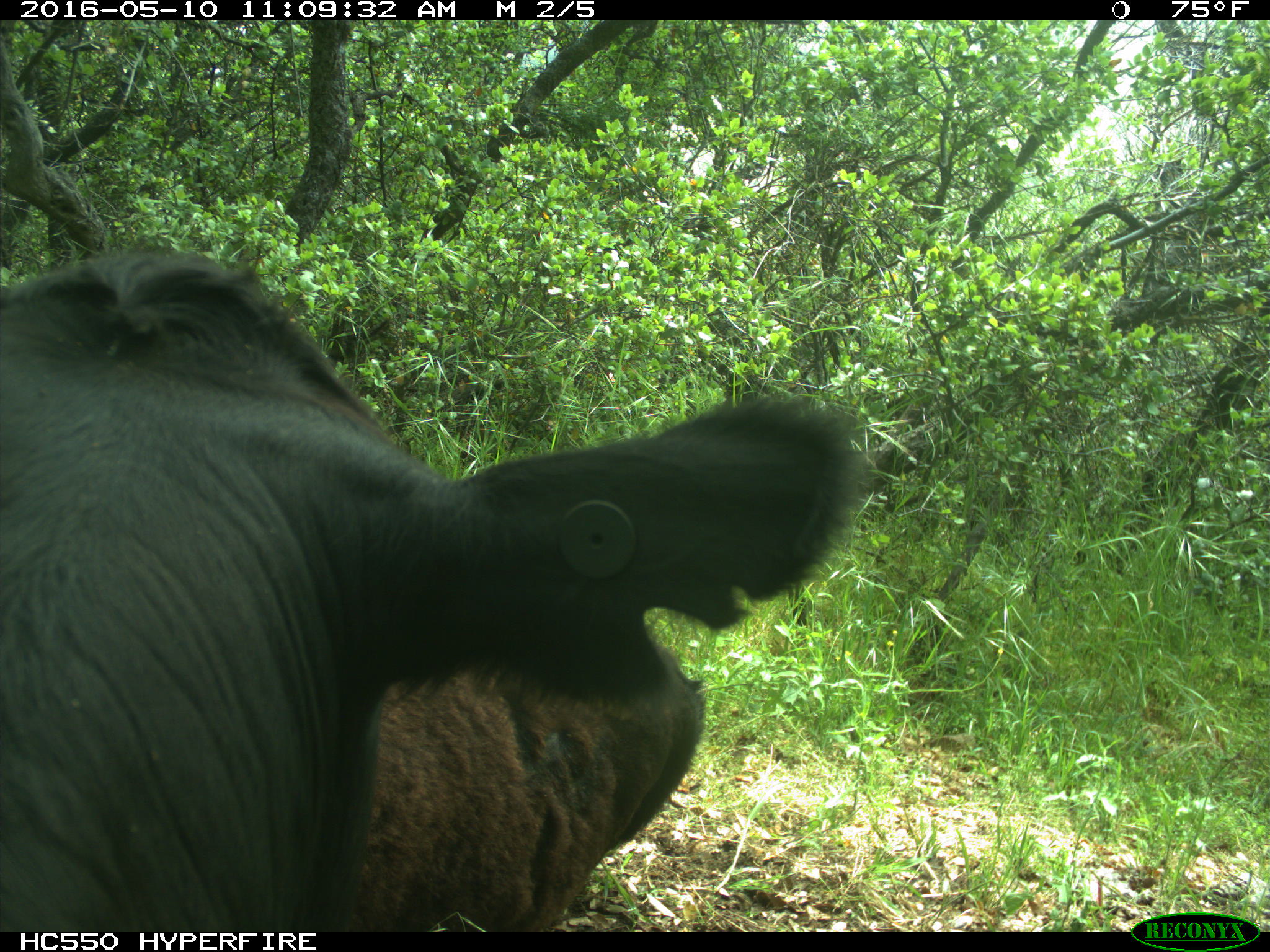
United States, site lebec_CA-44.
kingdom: Animalia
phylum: Chordata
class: Mammalia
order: Artiodactyla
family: Bovidae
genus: Bos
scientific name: Bos taurus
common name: domestic cow